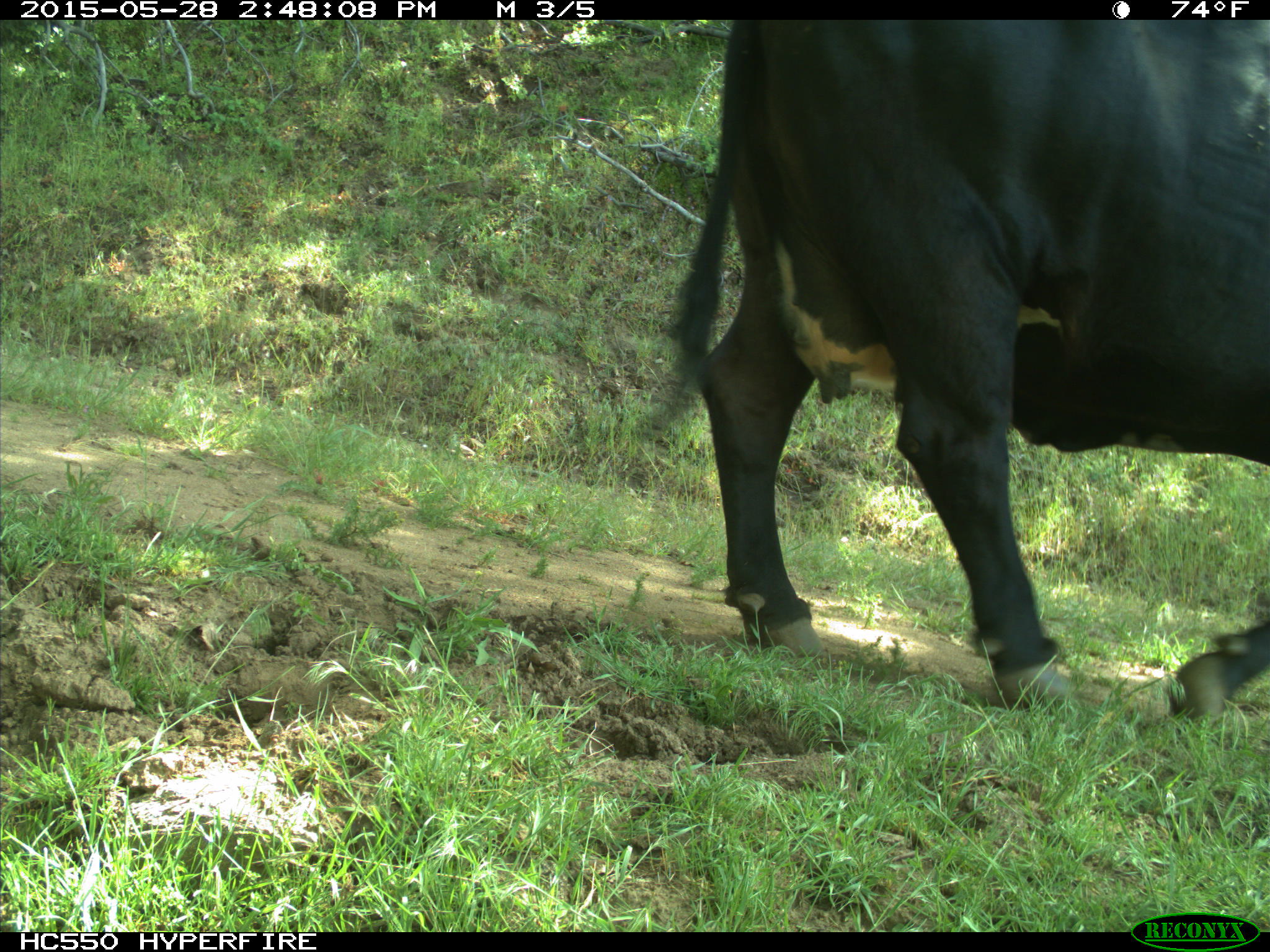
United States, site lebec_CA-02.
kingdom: Animalia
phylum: Chordata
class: Mammalia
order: Artiodactyla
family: Bovidae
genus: Bos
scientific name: Bos taurus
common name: domestic cow